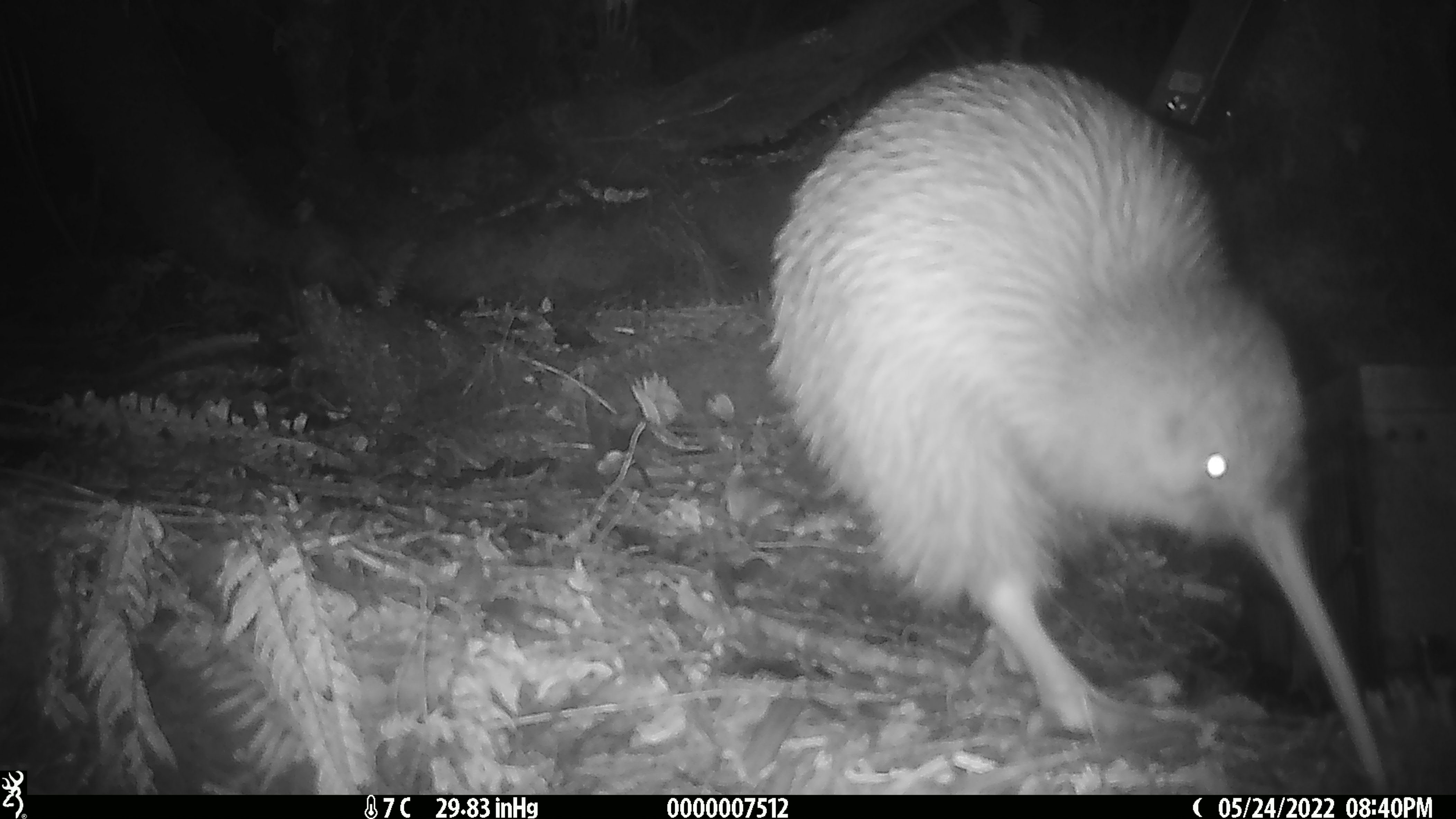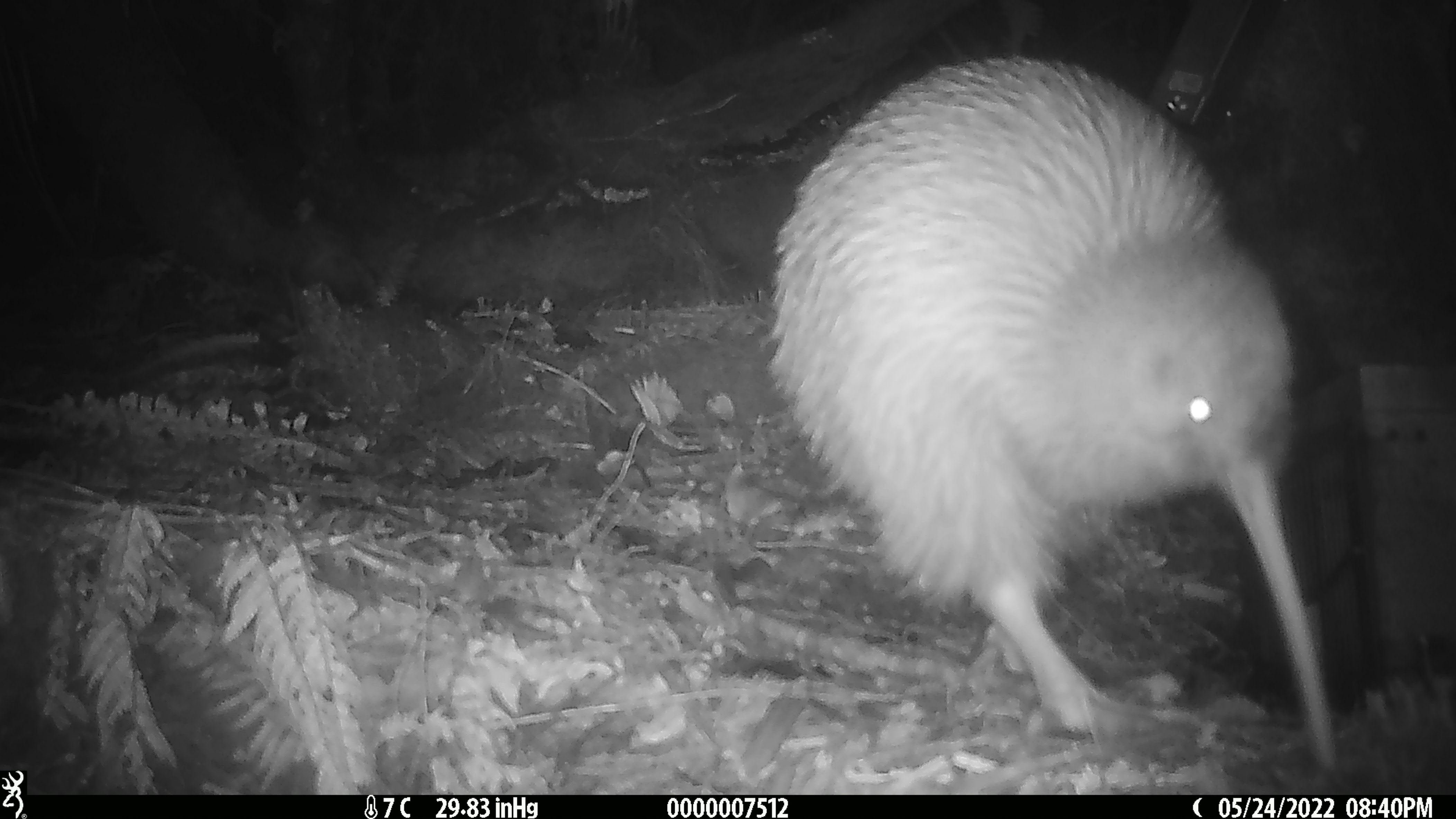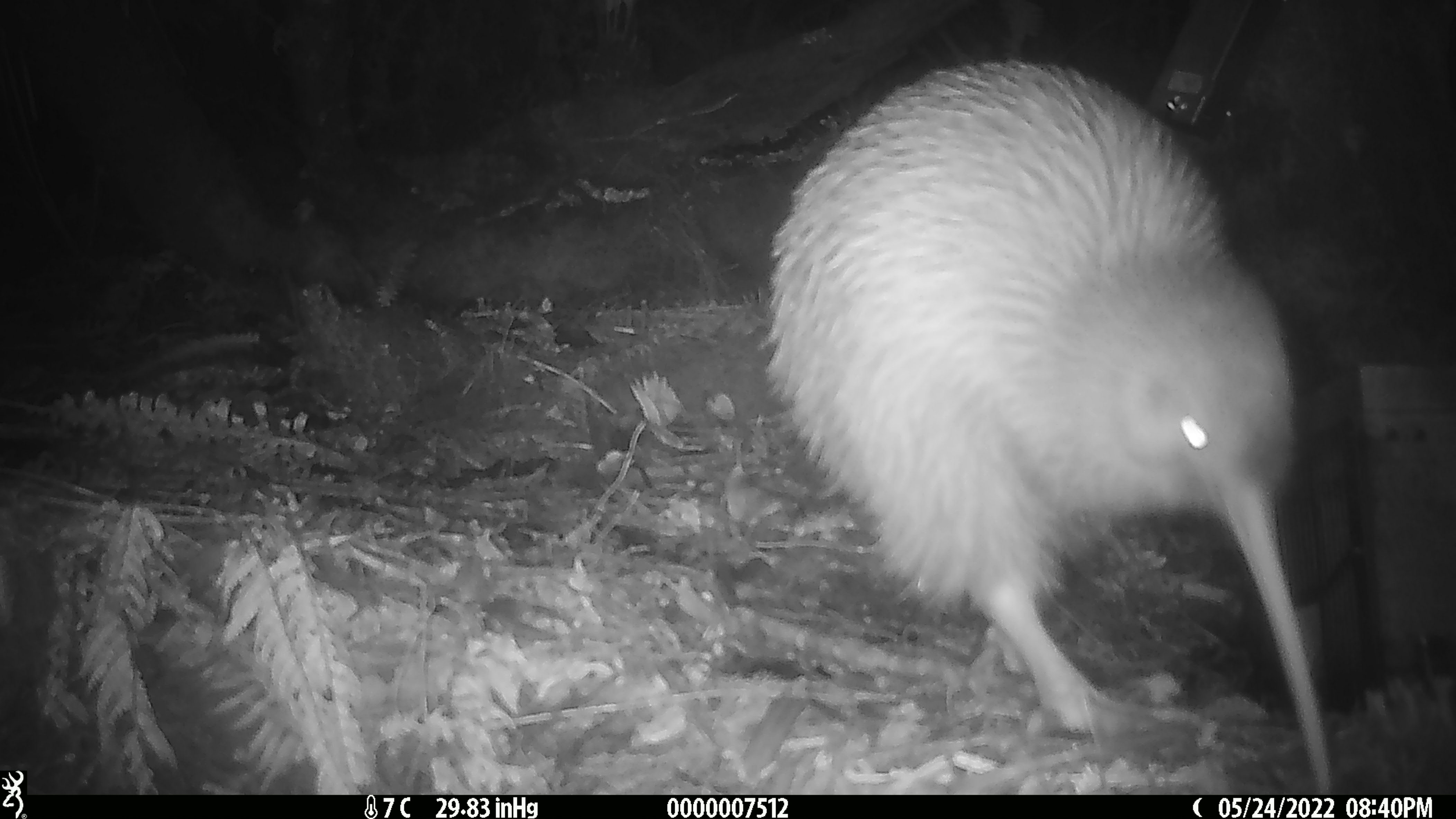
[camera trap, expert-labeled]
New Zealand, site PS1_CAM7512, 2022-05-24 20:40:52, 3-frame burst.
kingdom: Animalia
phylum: Chordata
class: Aves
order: Apterygiformes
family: Apterygidae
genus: Apteryx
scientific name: Apteryx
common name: kiwi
Kiwi (Apteryx).